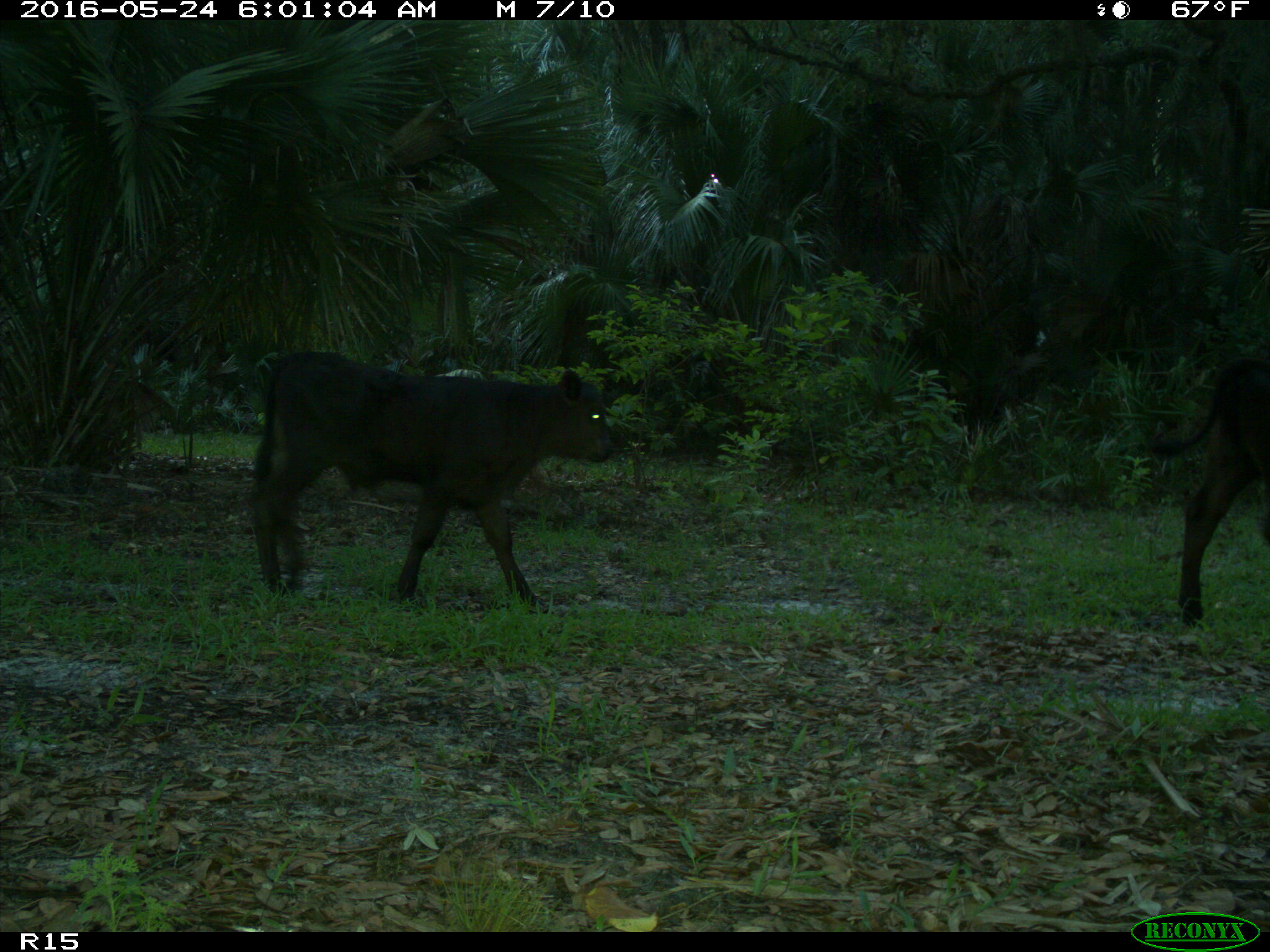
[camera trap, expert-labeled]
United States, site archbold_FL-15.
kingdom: Animalia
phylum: Chordata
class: Mammalia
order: Artiodactyla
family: Bovidae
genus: Bos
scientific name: Bos taurus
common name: domestic cow